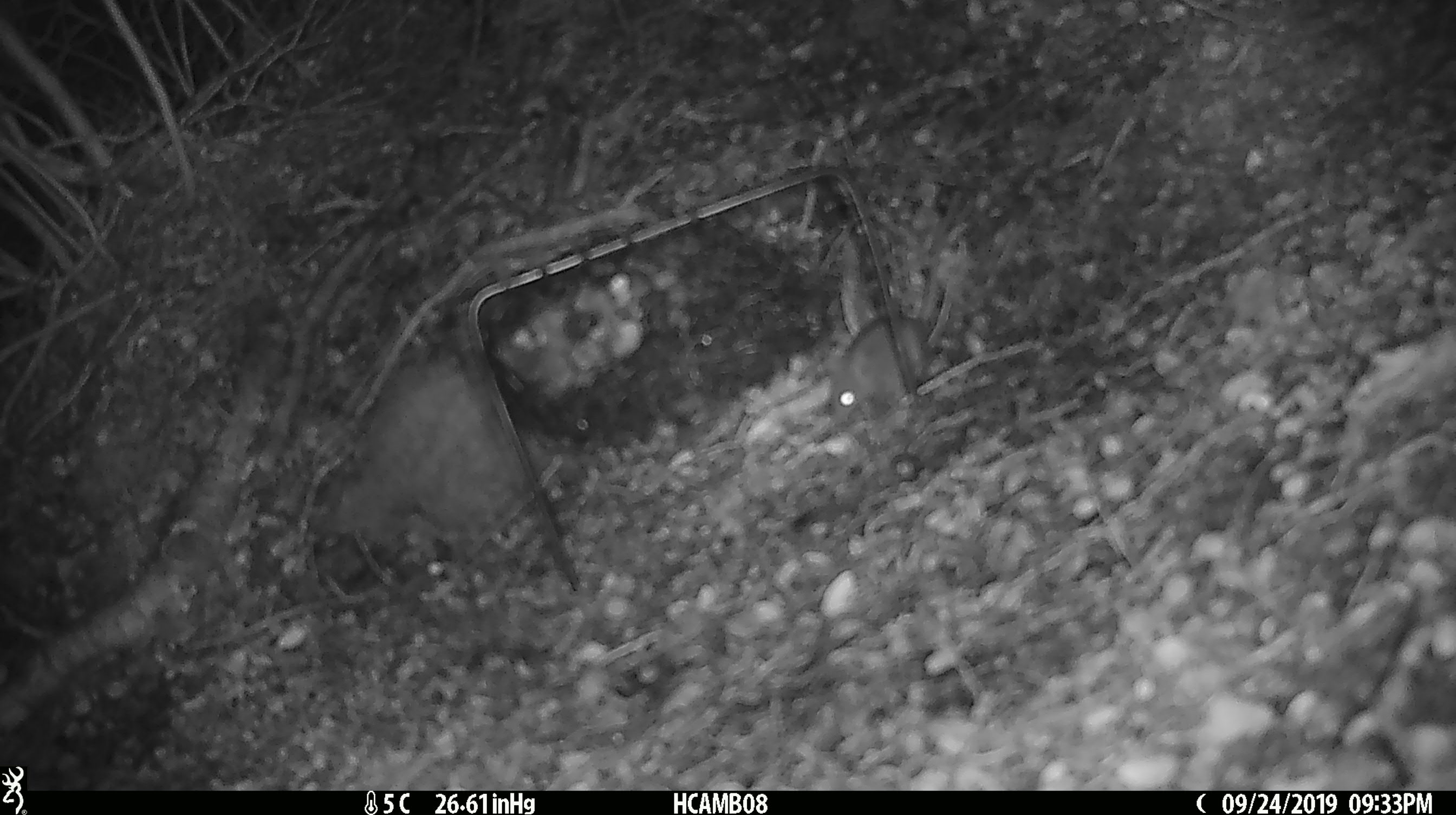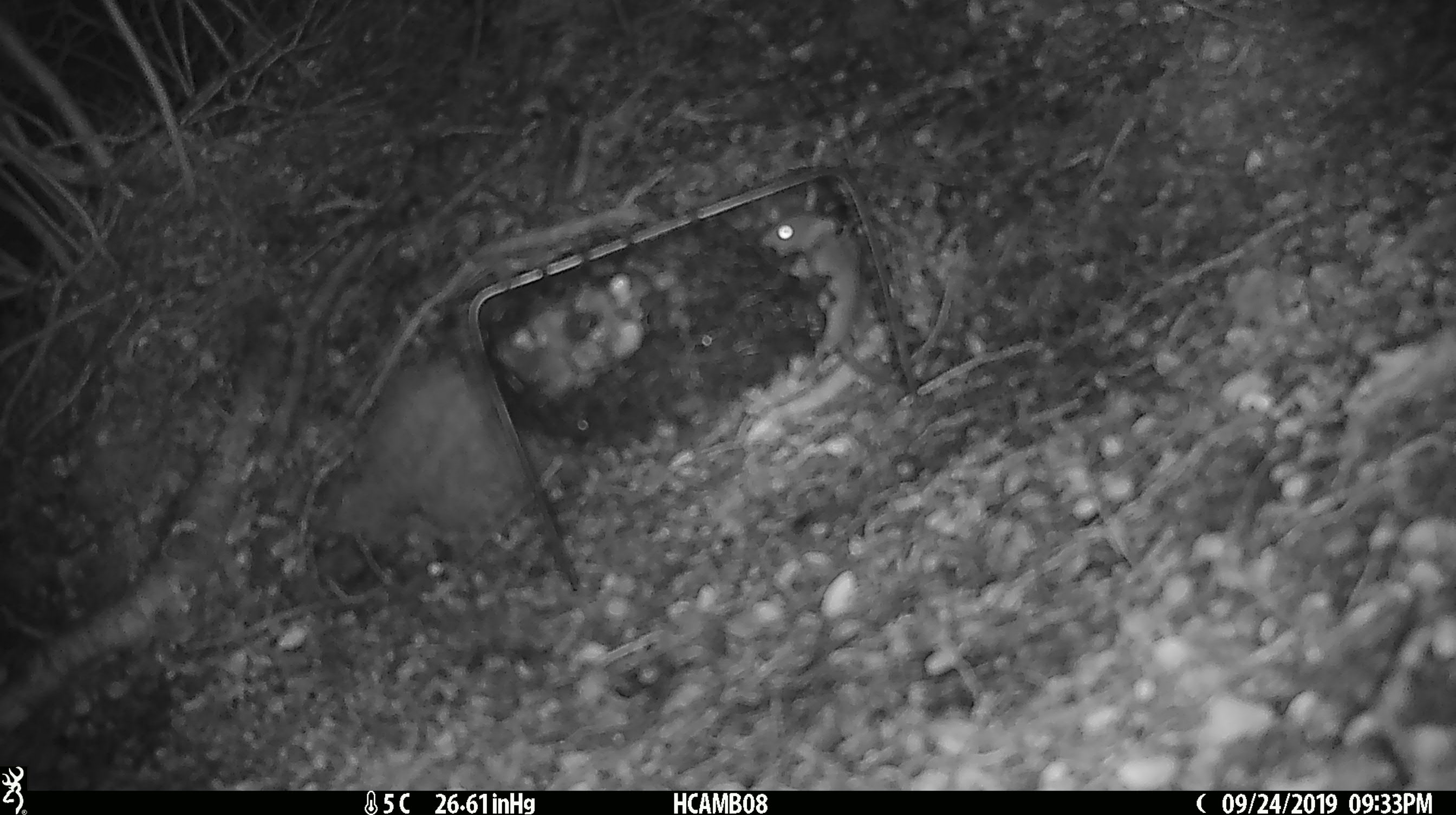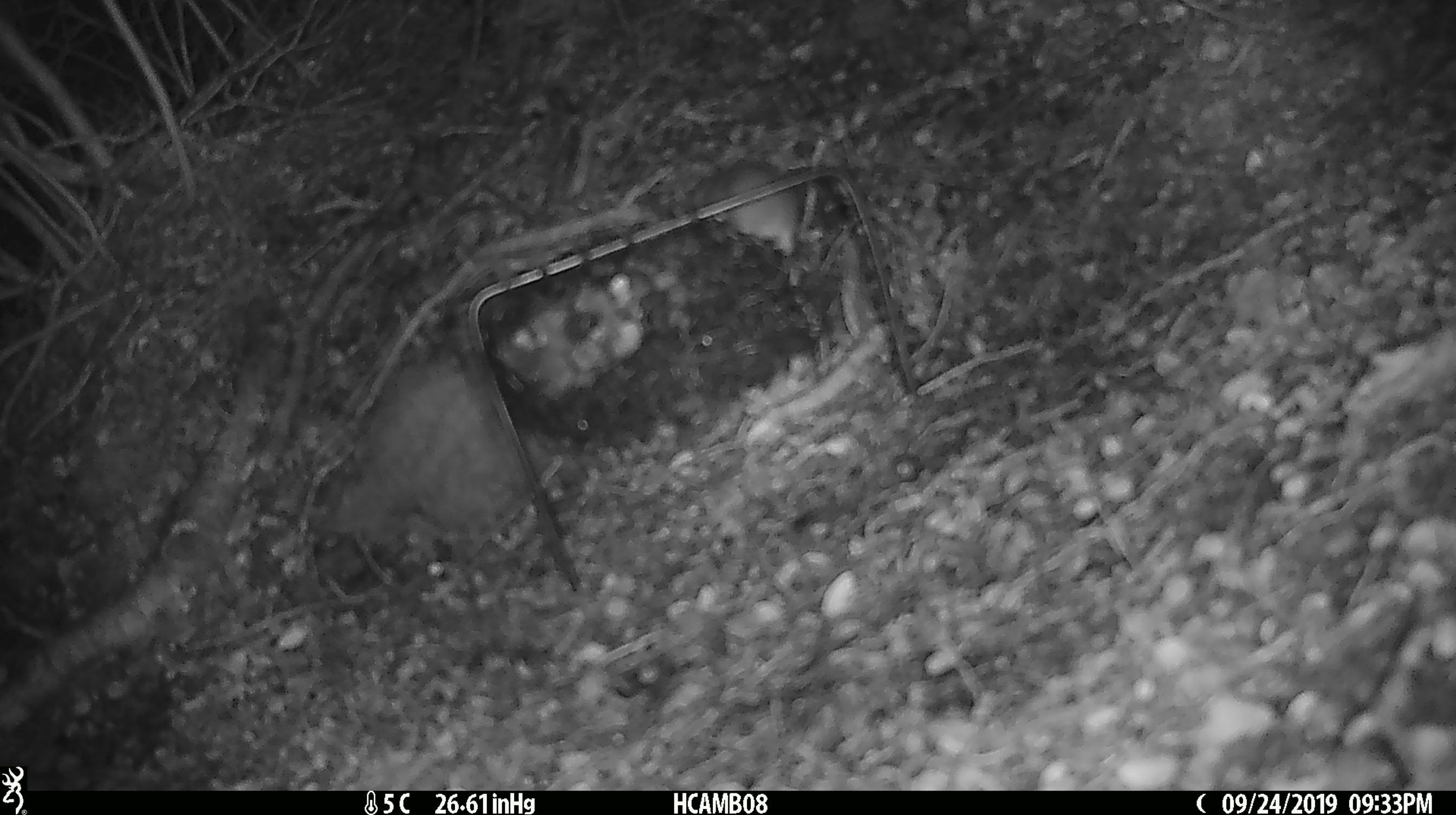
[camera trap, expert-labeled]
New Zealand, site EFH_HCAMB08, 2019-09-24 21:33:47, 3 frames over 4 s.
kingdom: Animalia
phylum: Chordata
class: Mammalia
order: Rodentia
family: Muridae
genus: Mus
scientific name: Mus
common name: mouse